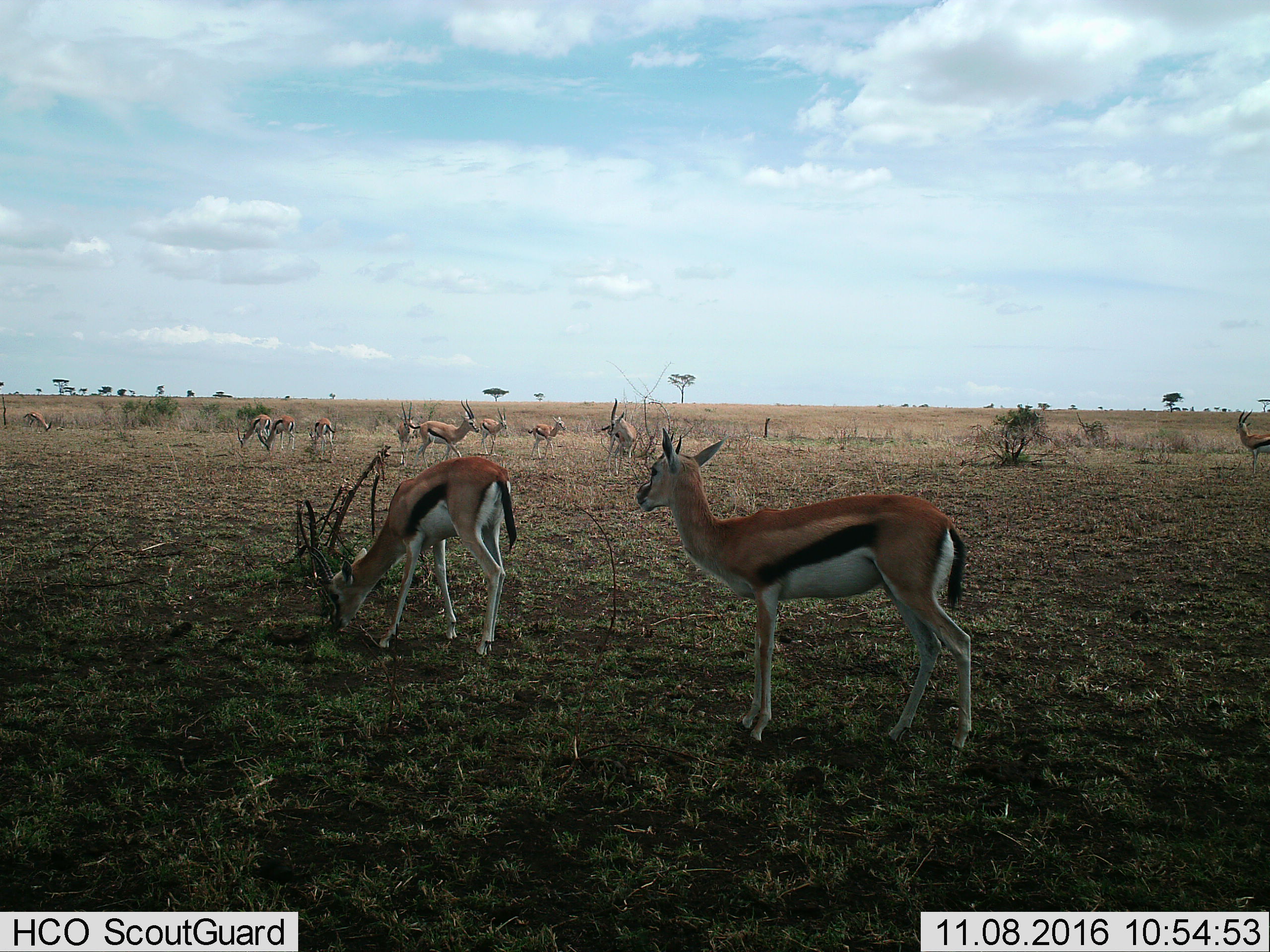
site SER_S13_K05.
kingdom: Animalia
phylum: Chordata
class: Mammalia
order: Artiodactyla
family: Bovidae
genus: Eudorcas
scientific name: Eudorcas thomsonii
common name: thomson's gazelle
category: gazellethomsons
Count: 11-50.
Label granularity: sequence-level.